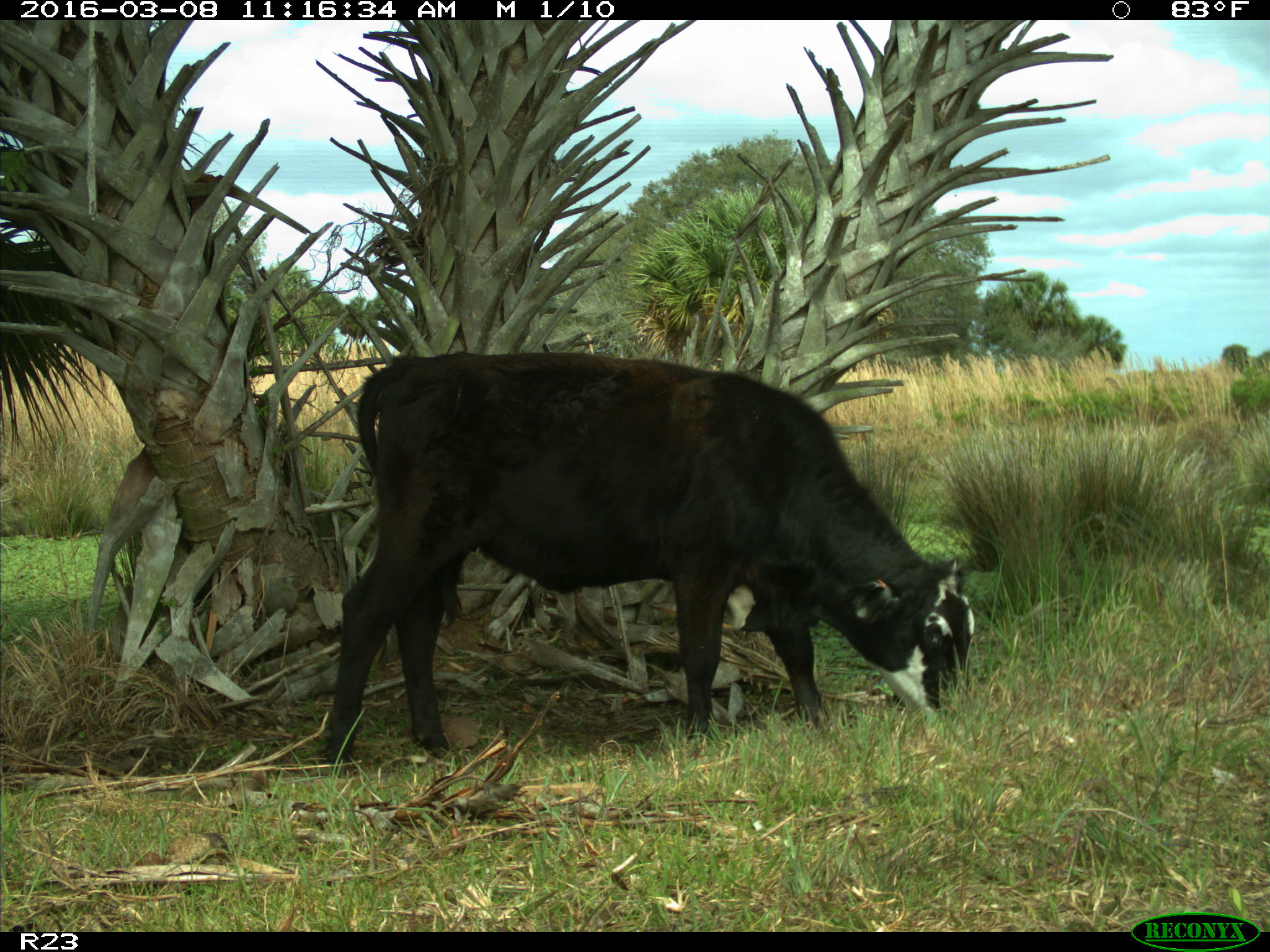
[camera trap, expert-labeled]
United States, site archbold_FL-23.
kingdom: Animalia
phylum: Chordata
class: Mammalia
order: Artiodactyla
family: Bovidae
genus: Bos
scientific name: Bos taurus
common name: domestic cow